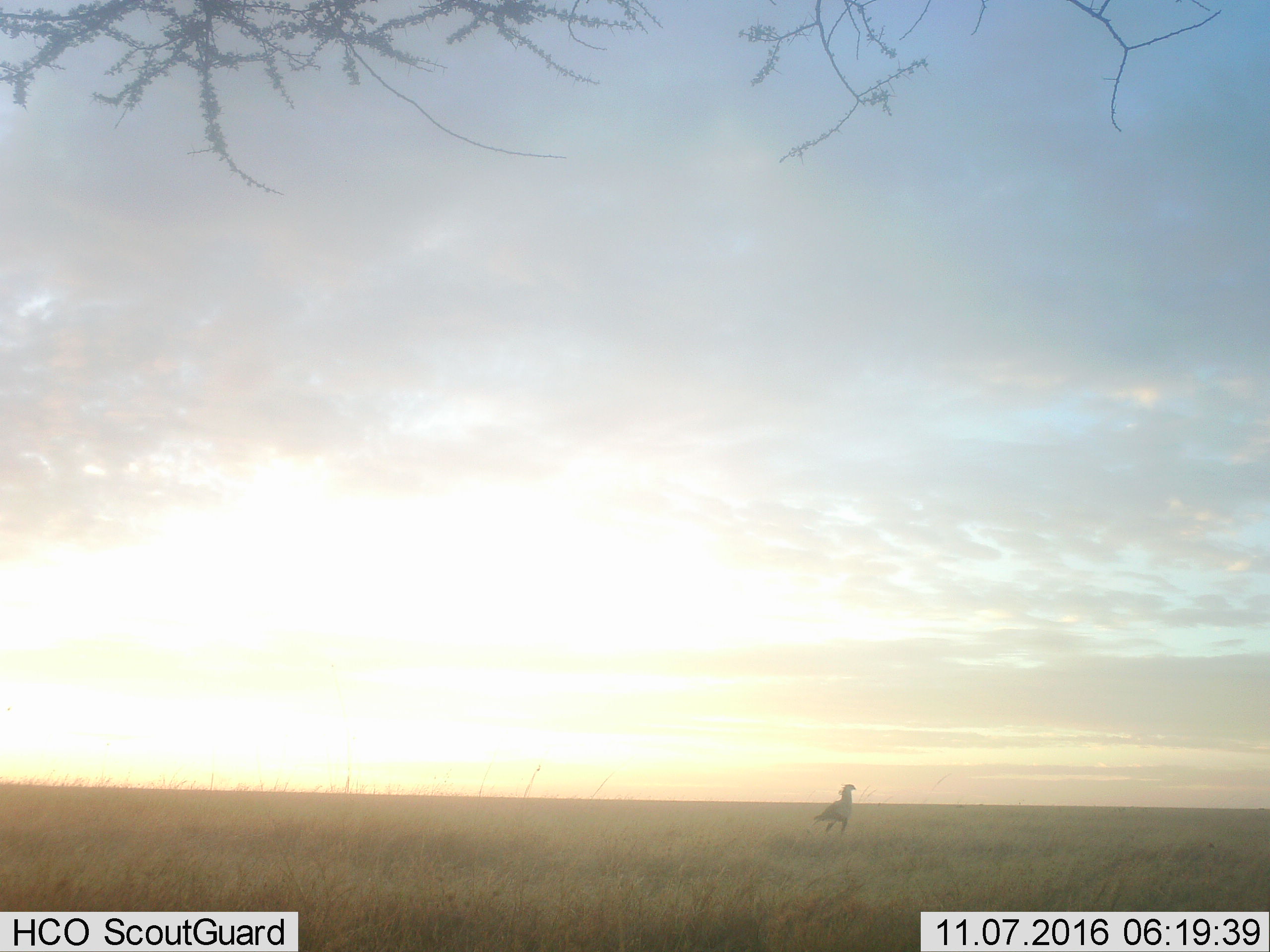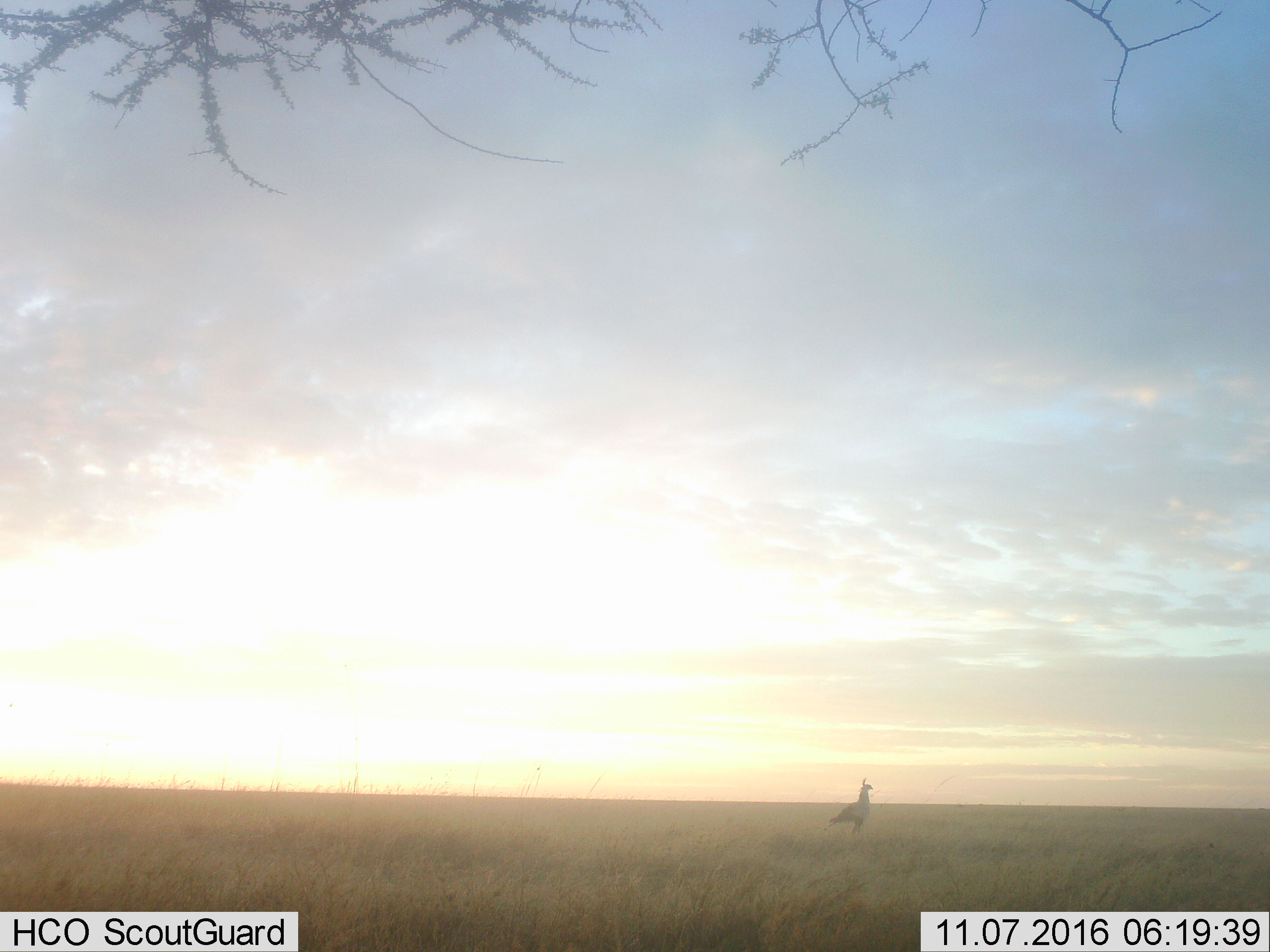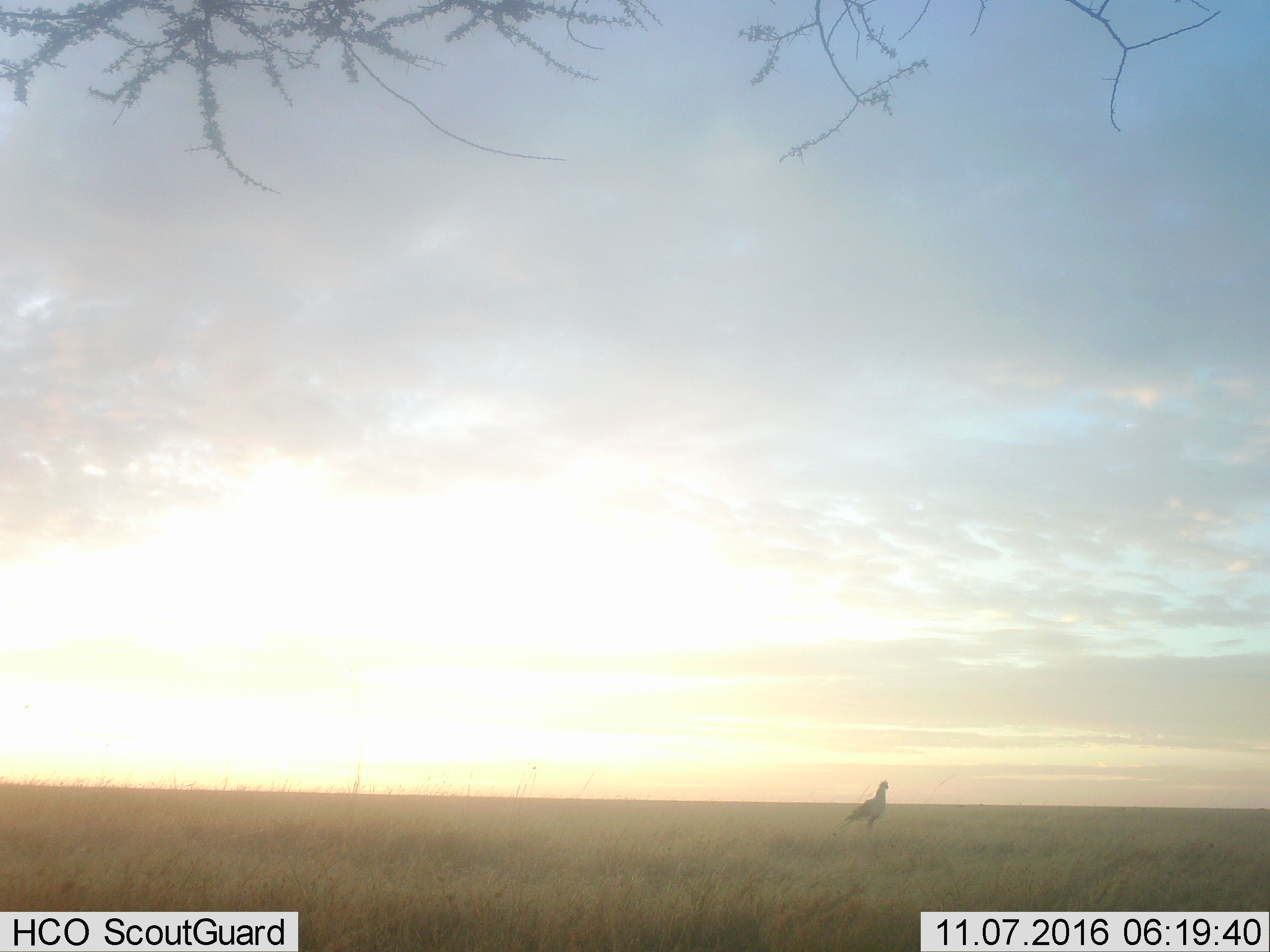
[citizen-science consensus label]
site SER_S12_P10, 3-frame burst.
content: unidentified animal